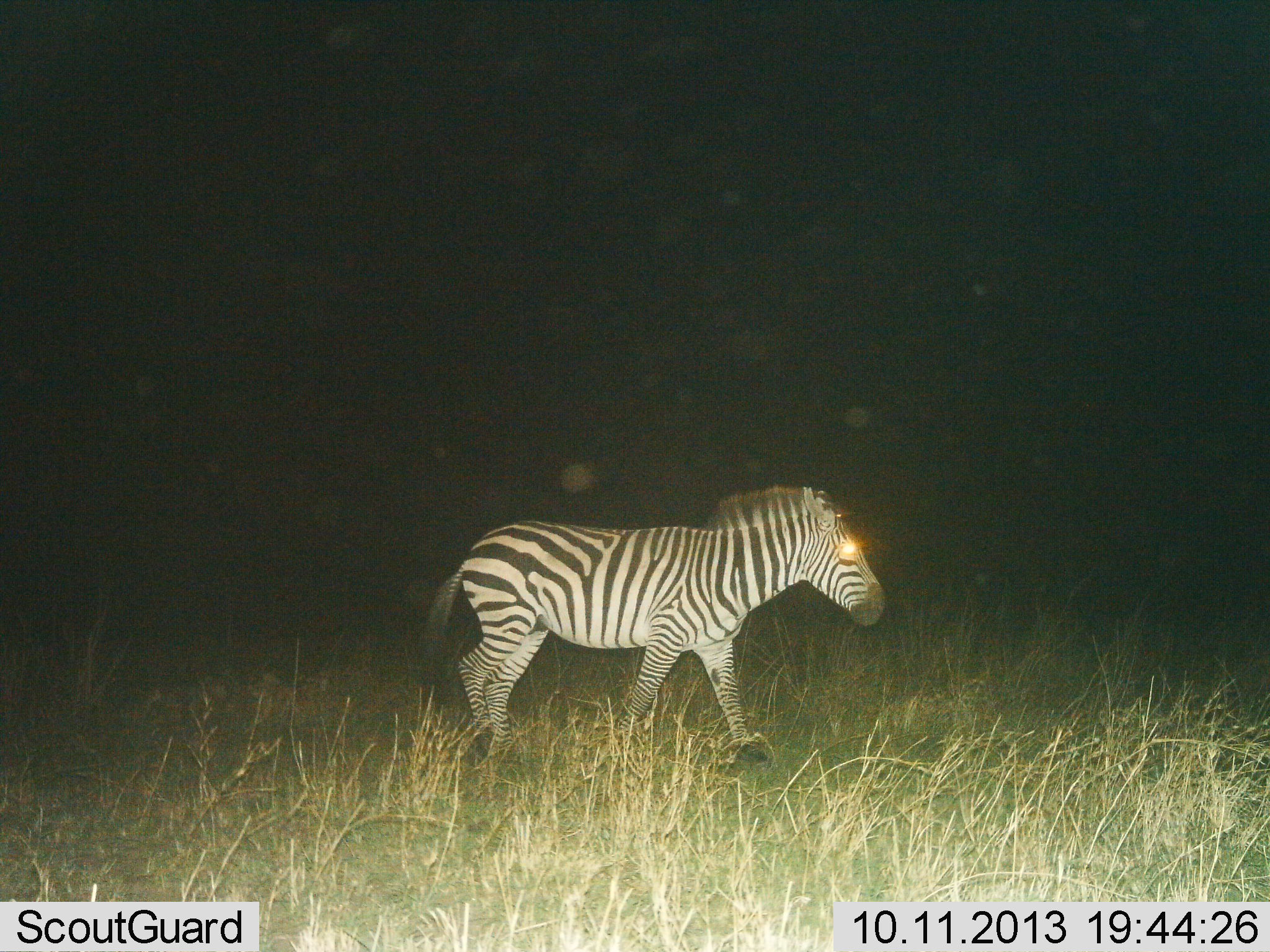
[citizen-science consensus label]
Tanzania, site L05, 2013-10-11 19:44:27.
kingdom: Animalia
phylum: Chordata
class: Mammalia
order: Perissodactyla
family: Equidae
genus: Equus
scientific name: Equus quagga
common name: plains zebra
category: zebra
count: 1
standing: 16%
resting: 0%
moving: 84%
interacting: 0%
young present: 11%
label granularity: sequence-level